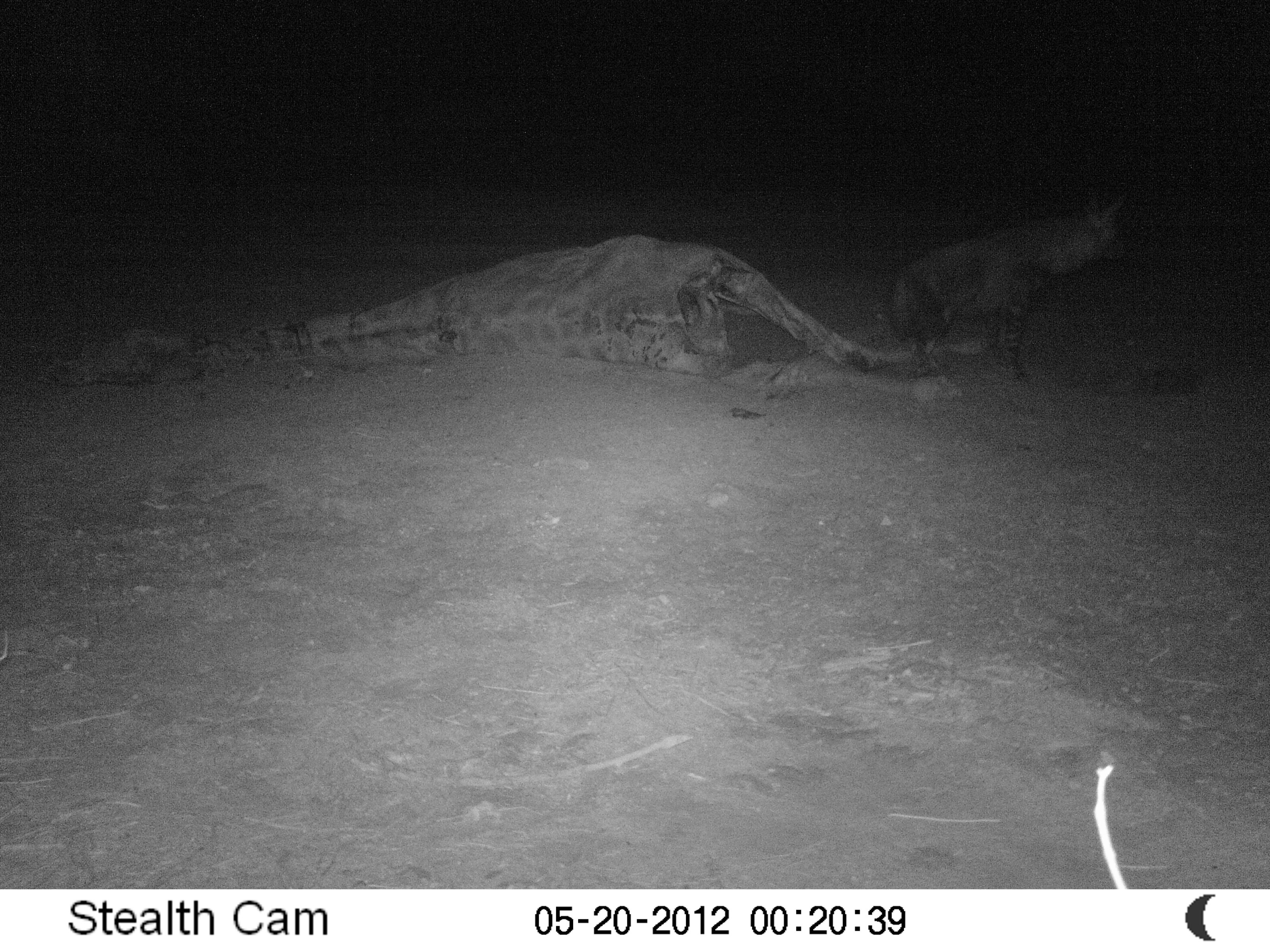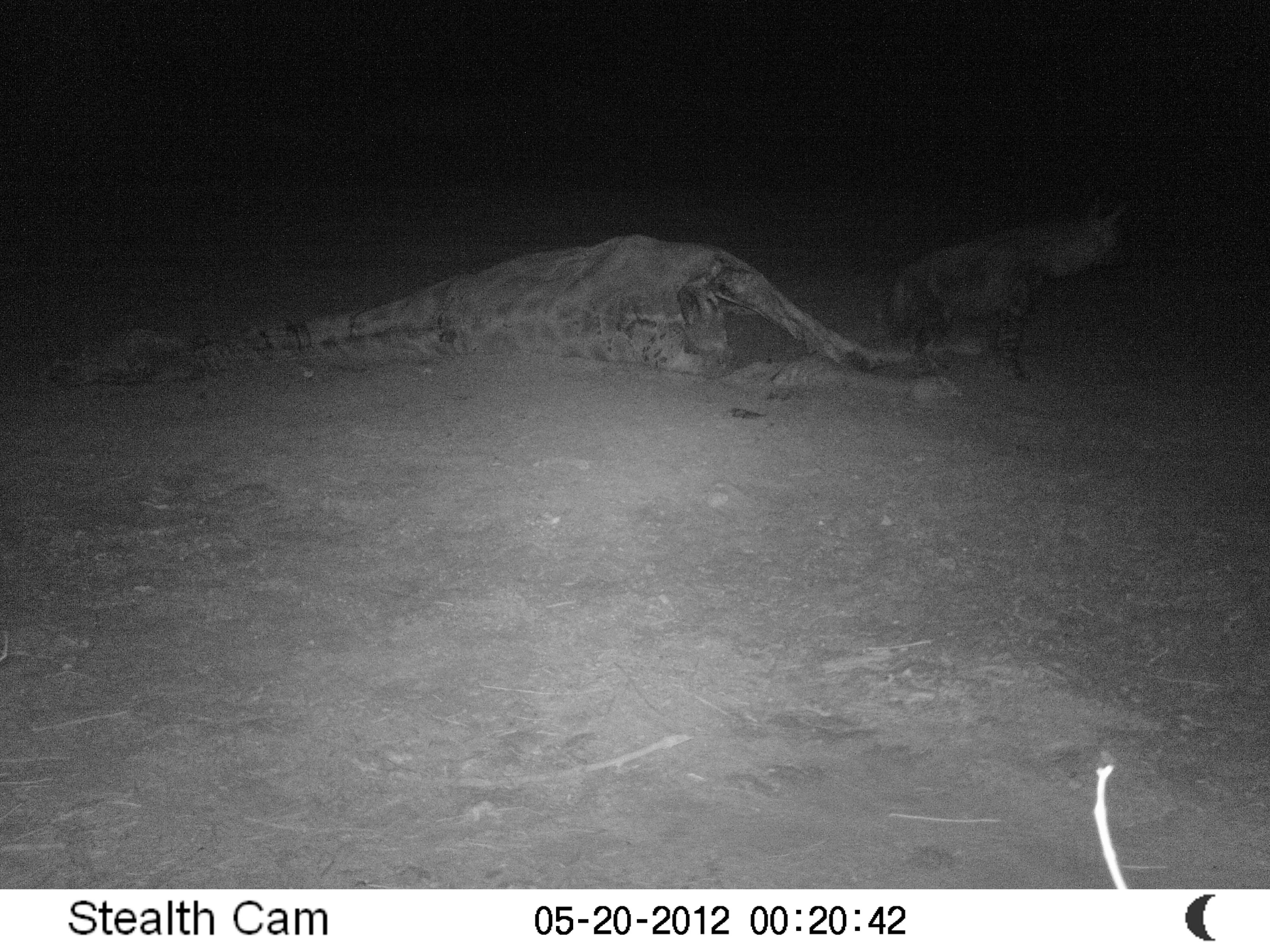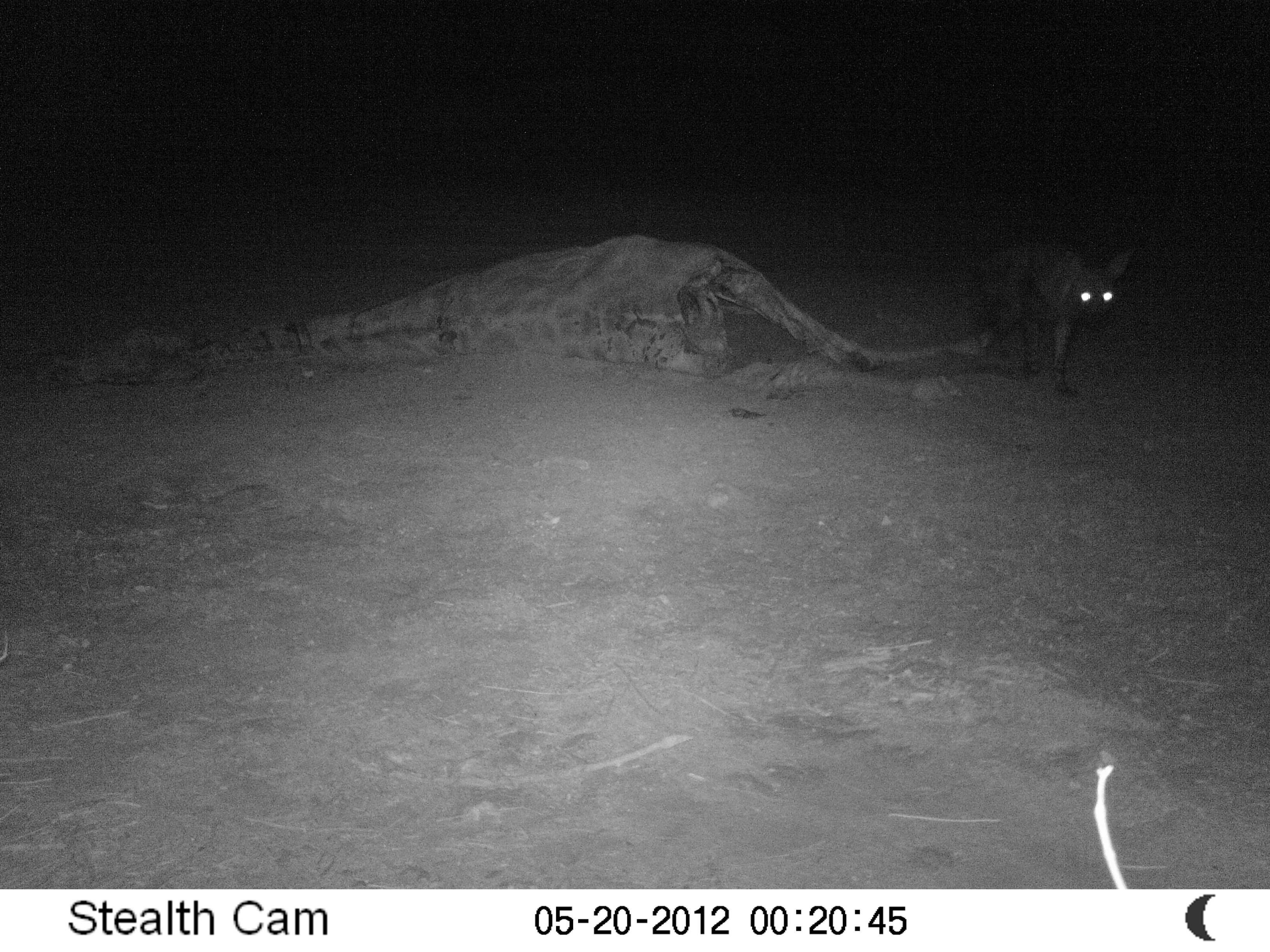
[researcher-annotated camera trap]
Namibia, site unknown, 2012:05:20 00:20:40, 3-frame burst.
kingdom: Animalia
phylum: Chordata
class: Mammalia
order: Carnivora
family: Hyaenidae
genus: Parahyaena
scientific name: Parahyaena brunnea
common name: brown hyena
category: hyaena brunnea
Hyaena brunnea (brown hyena) (Parahyaena brunnea).